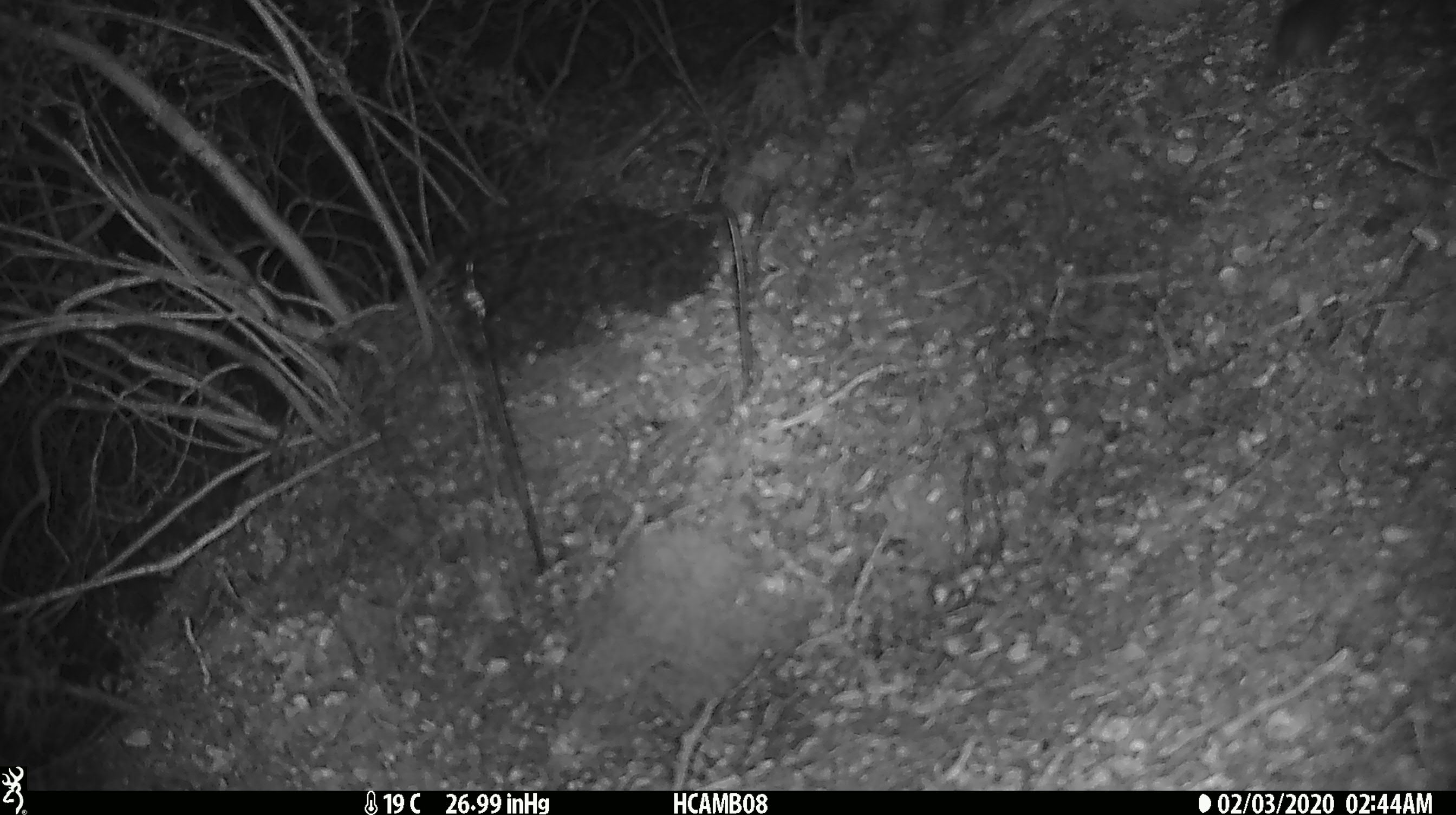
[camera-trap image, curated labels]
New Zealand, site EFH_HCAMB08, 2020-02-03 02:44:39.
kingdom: Animalia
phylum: Chordata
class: Mammalia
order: Rodentia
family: Muridae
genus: Mus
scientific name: Mus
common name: mouse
Mouse (Mus).